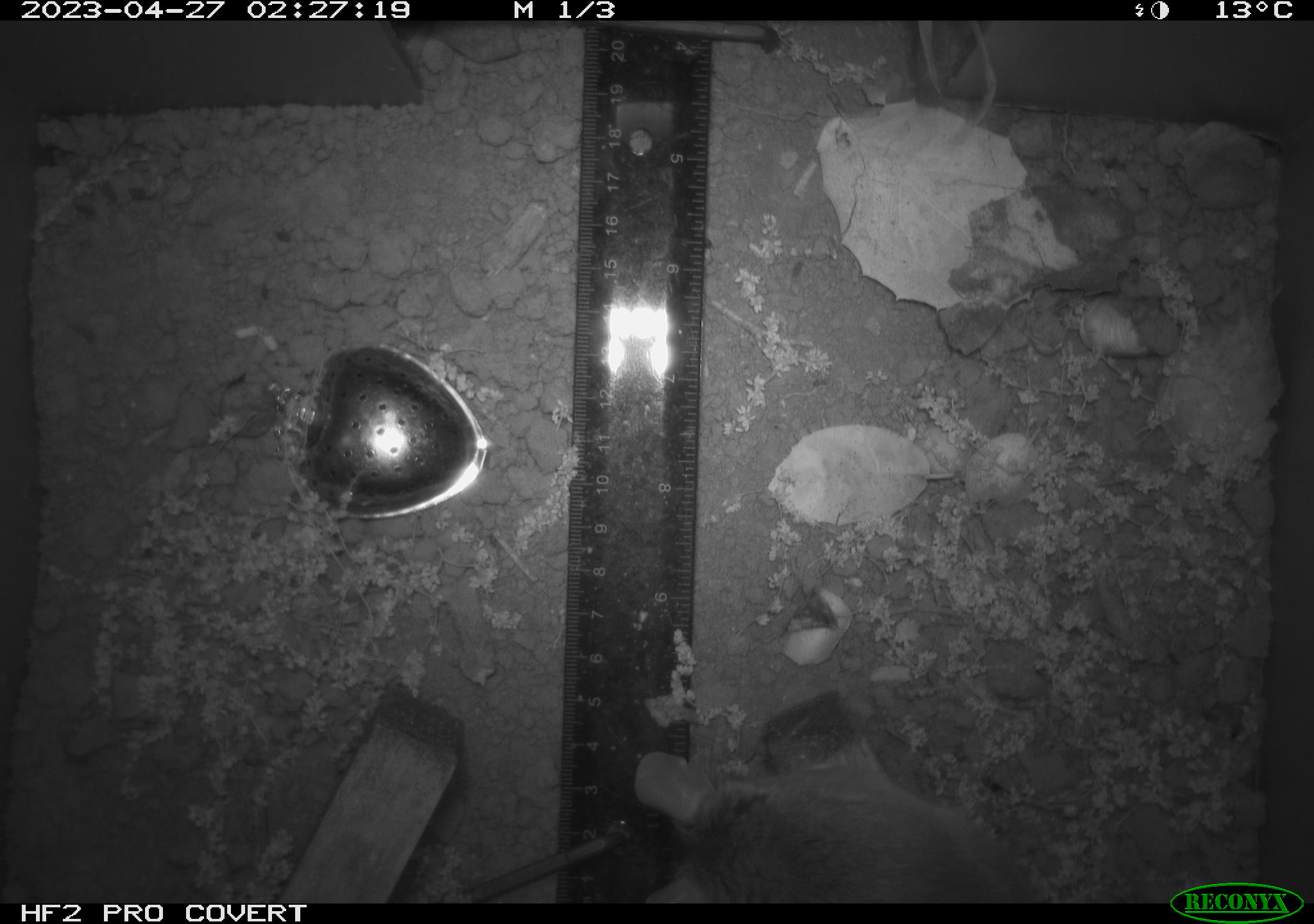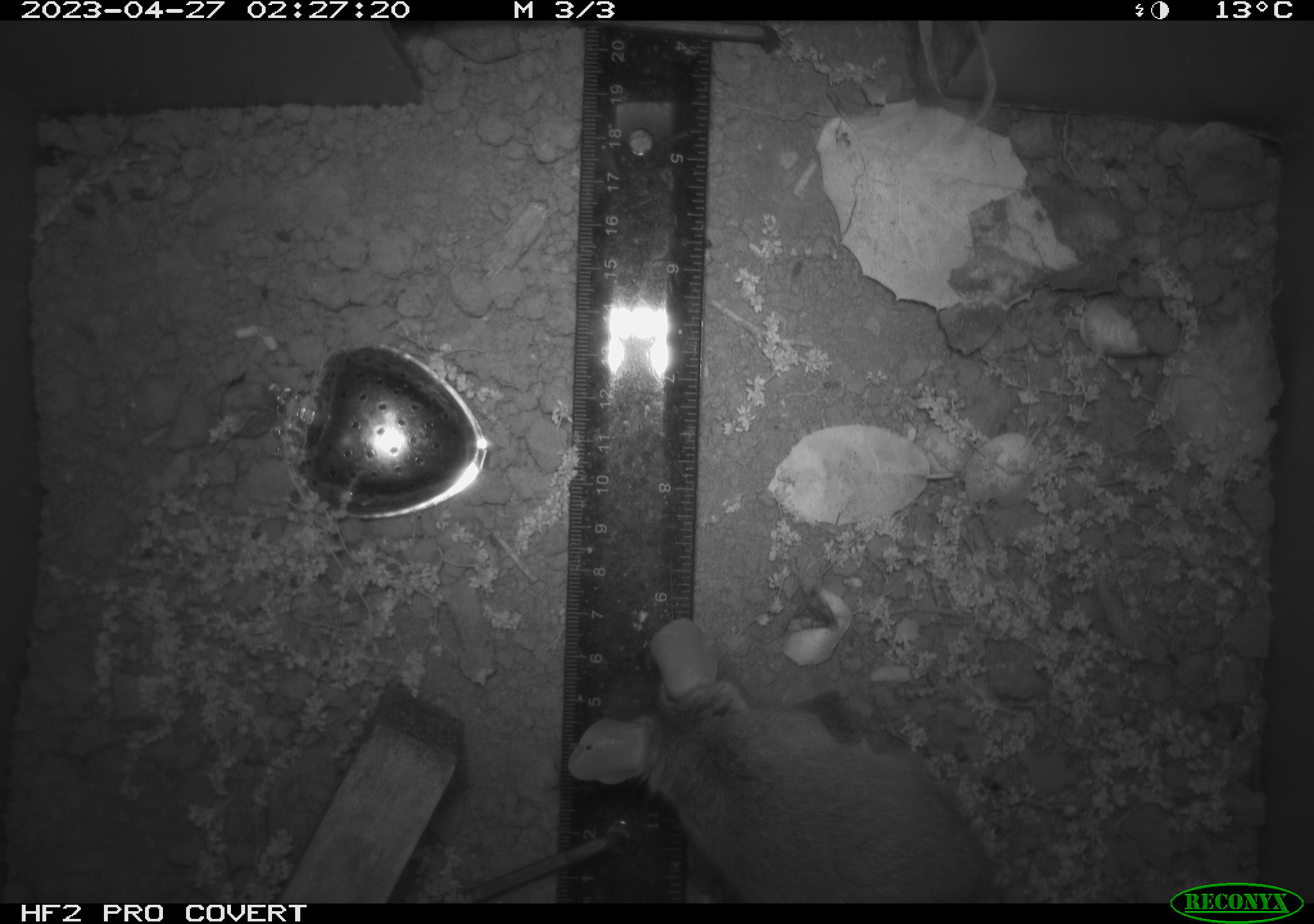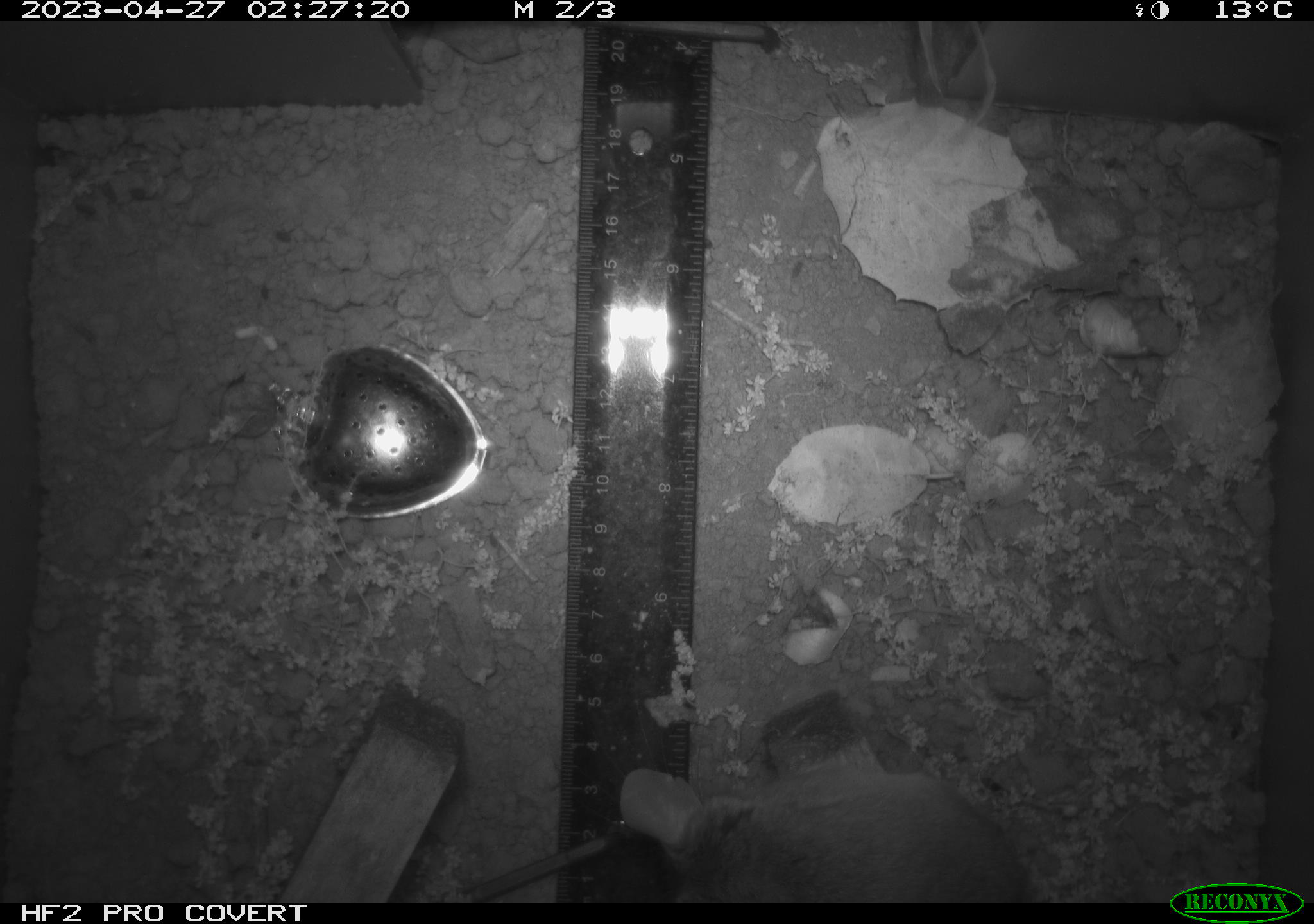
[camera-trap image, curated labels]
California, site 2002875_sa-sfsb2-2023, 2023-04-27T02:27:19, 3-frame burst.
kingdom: Animalia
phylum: Chordata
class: Mammalia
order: Rodentia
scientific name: Rodentia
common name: mouse species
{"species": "mouse species (Rodentia)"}